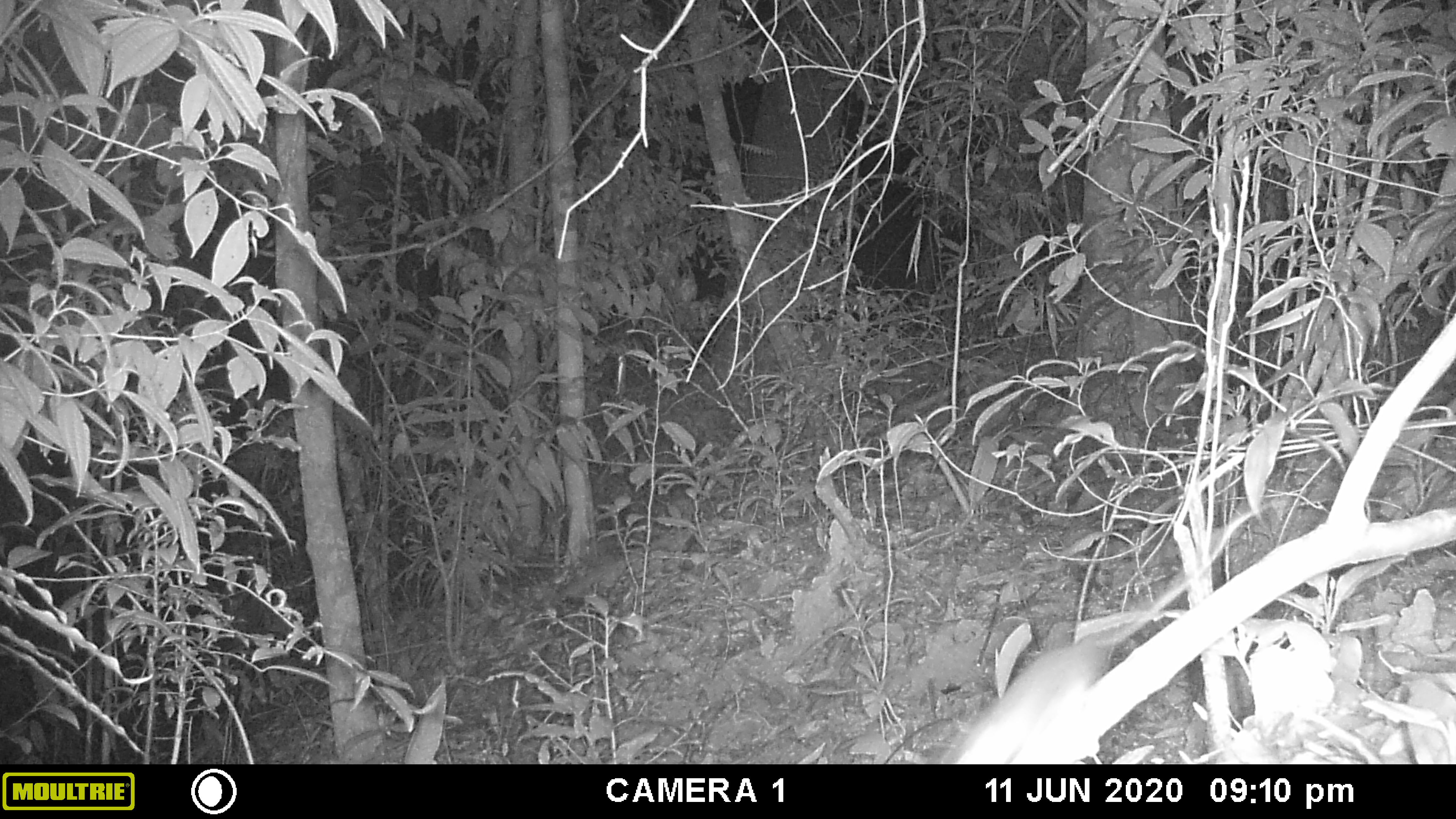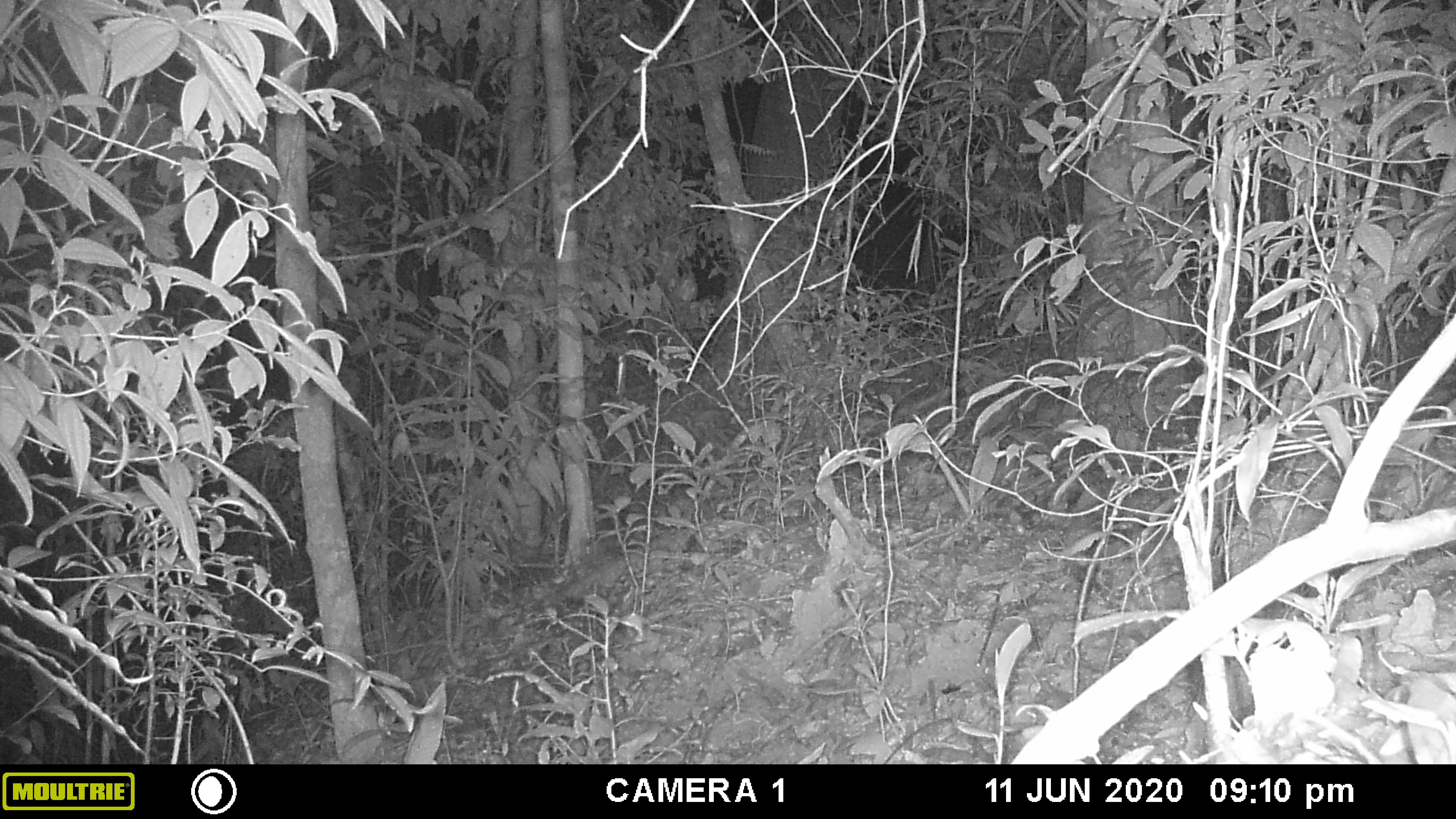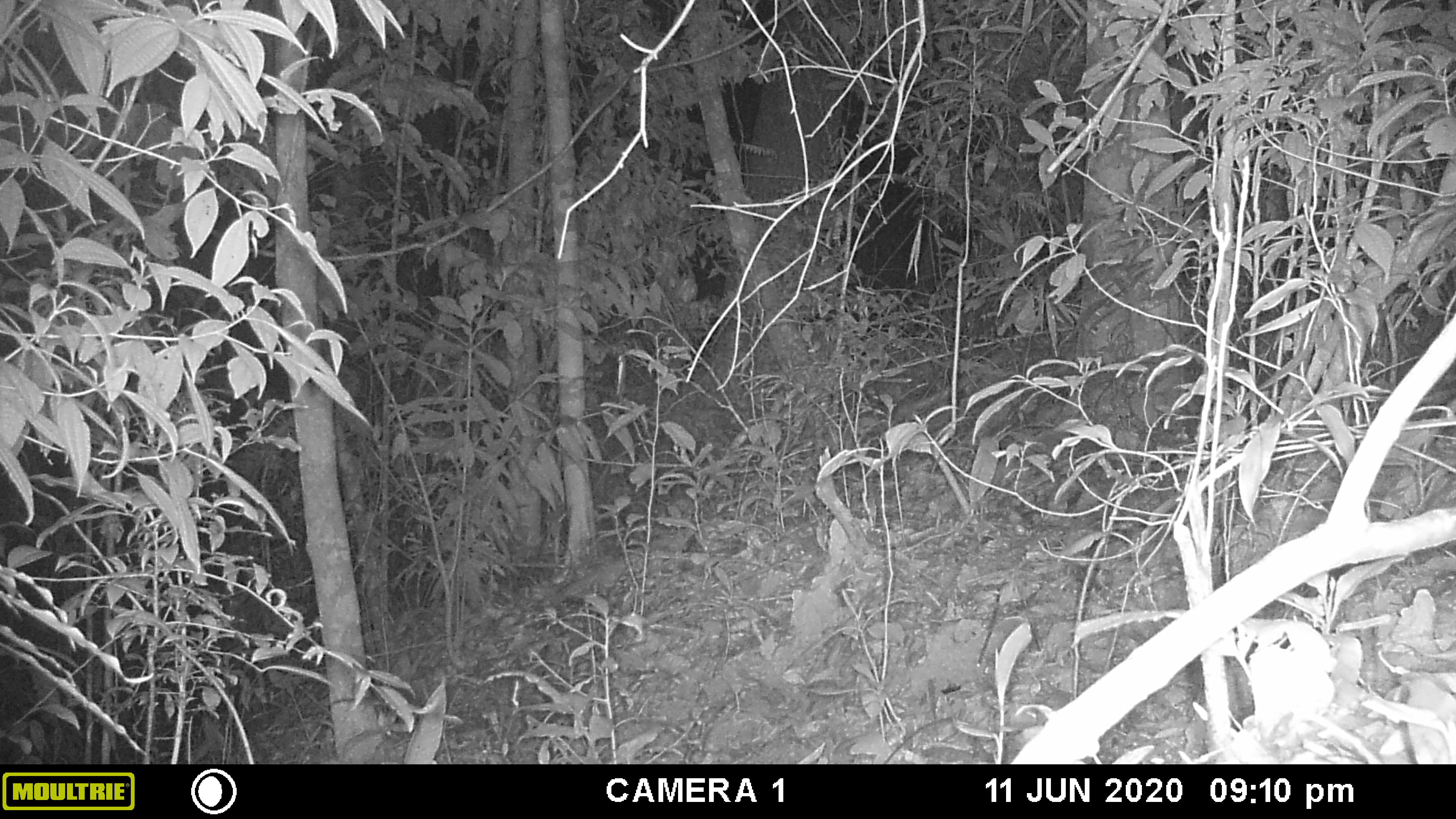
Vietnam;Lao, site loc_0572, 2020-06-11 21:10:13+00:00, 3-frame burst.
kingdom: Animalia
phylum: Chordata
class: Mammalia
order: Rodentia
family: Muridae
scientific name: Muridae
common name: old-world mice and rats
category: unidentified murid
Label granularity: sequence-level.